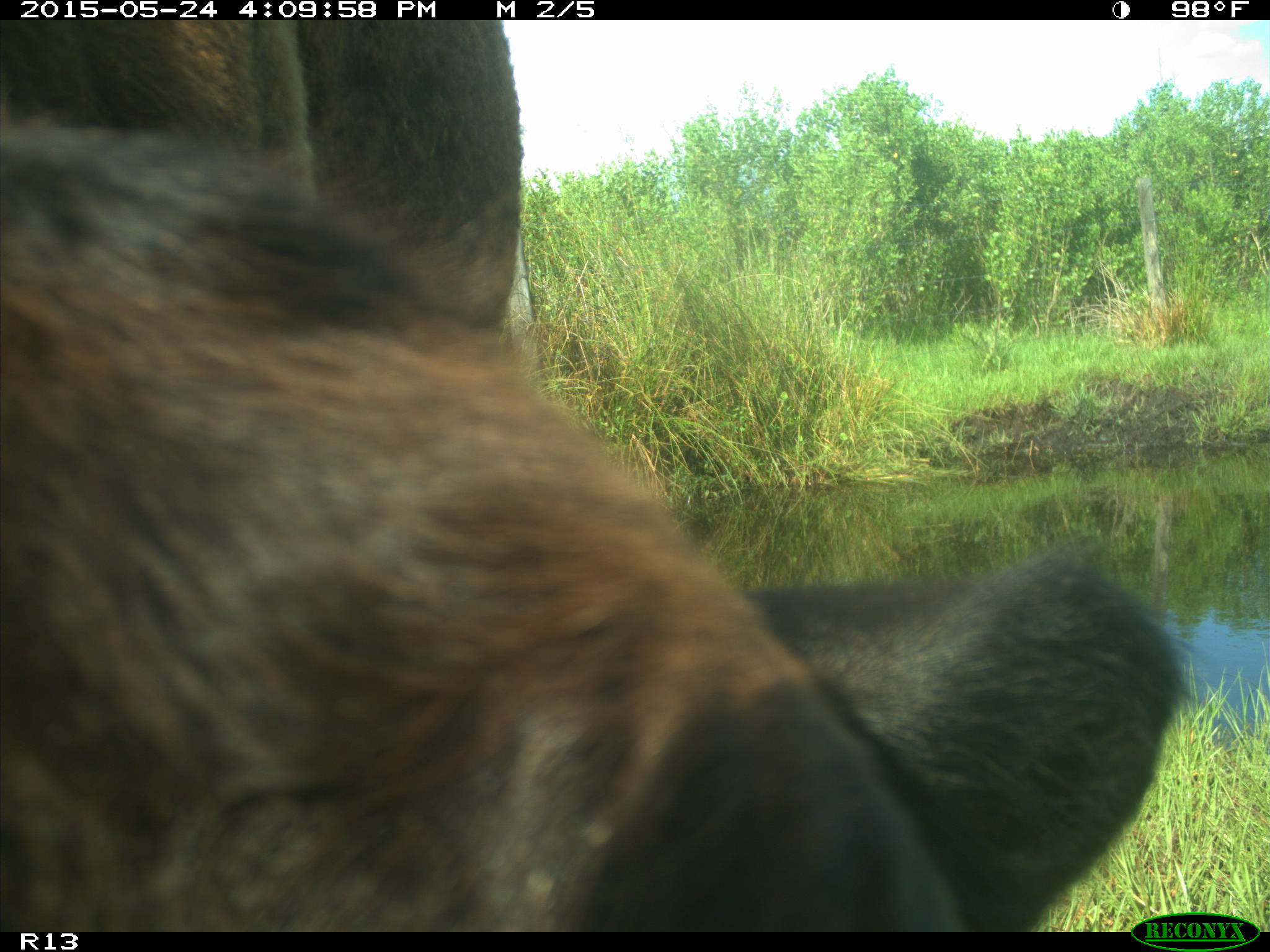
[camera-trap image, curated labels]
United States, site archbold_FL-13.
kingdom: Animalia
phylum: Chordata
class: Mammalia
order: Artiodactyla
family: Bovidae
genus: Bos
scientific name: Bos taurus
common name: domestic cow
Bos taurus (domestic cow).